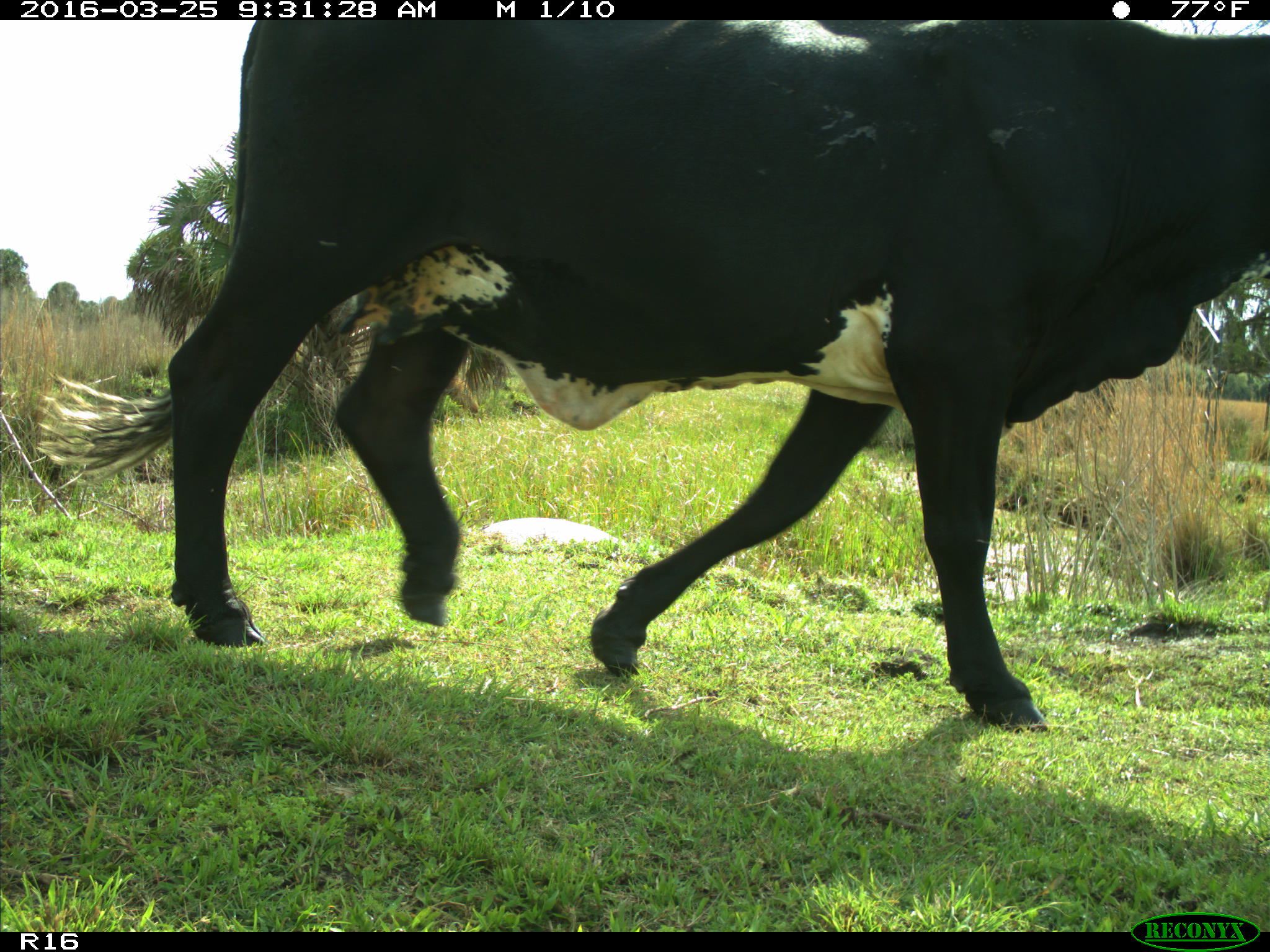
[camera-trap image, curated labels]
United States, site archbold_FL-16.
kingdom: Animalia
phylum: Chordata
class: Mammalia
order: Artiodactyla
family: Bovidae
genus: Bos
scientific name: Bos taurus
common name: domestic cow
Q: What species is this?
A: Bos taurus (domestic cow).